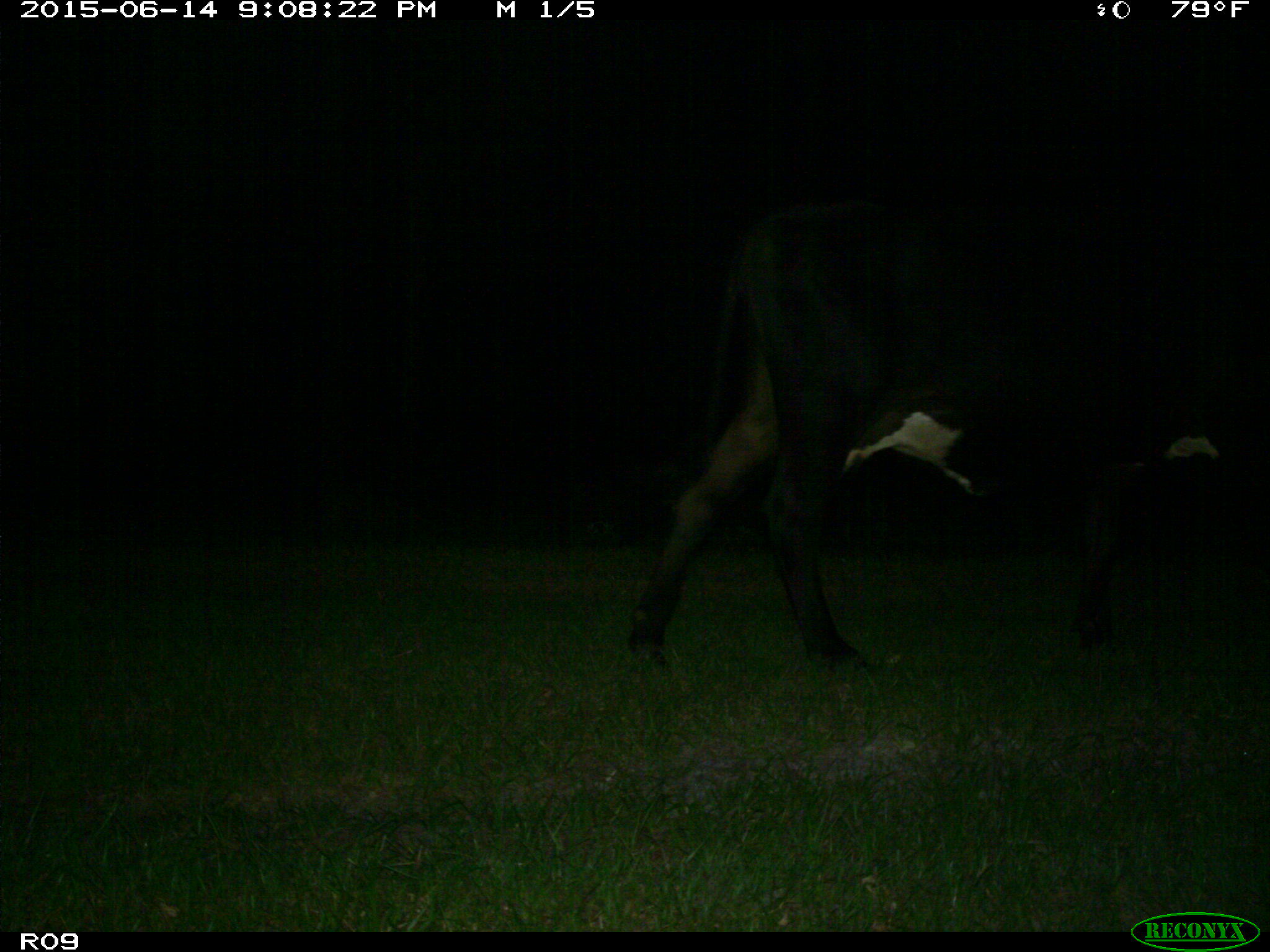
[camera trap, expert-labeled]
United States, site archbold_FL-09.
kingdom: Animalia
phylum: Chordata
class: Mammalia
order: Artiodactyla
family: Bovidae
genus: Bos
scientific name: Bos taurus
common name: domestic cow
Bos taurus (domestic cow).